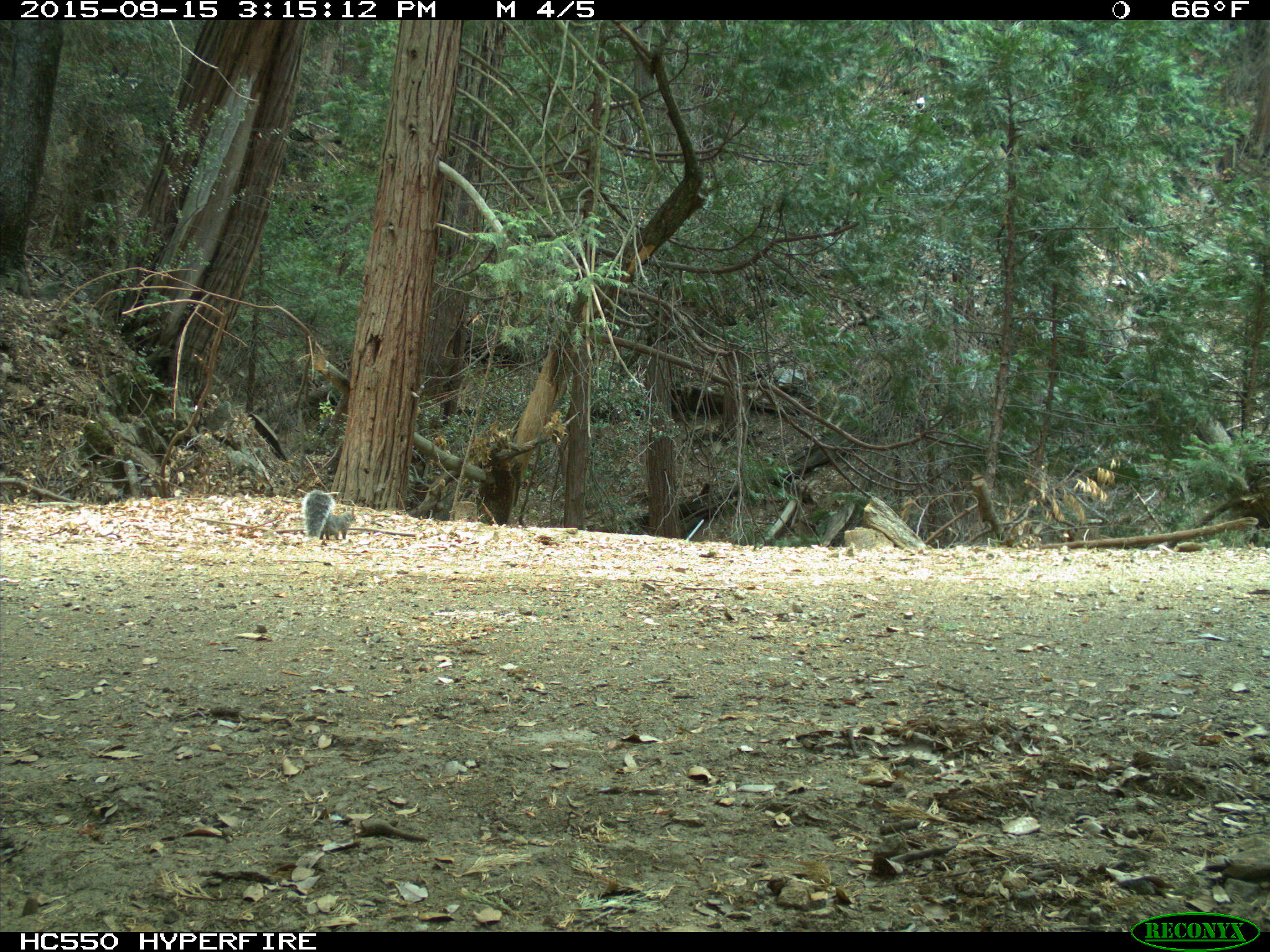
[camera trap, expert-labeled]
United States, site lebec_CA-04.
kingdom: Animalia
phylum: Chordata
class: Mammalia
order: Rodentia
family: Sciuridae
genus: Sciurus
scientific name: Sciurus carolinensis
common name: eastern gray squirrel